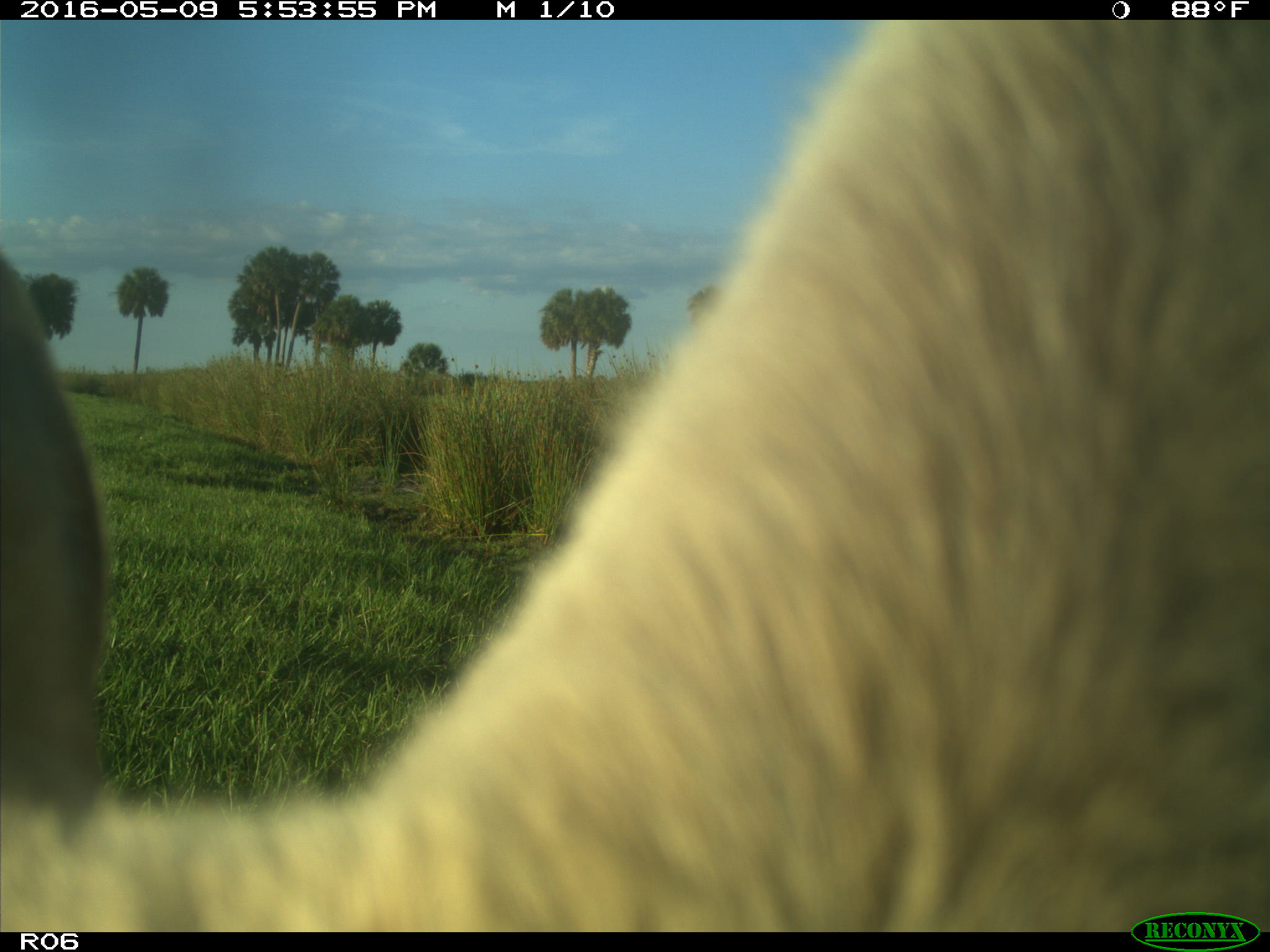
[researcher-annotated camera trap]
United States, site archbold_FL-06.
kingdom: Animalia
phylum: Chordata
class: Mammalia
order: Artiodactyla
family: Bovidae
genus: Bos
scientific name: Bos taurus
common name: domestic cow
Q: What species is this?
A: Bos taurus (domestic cow).